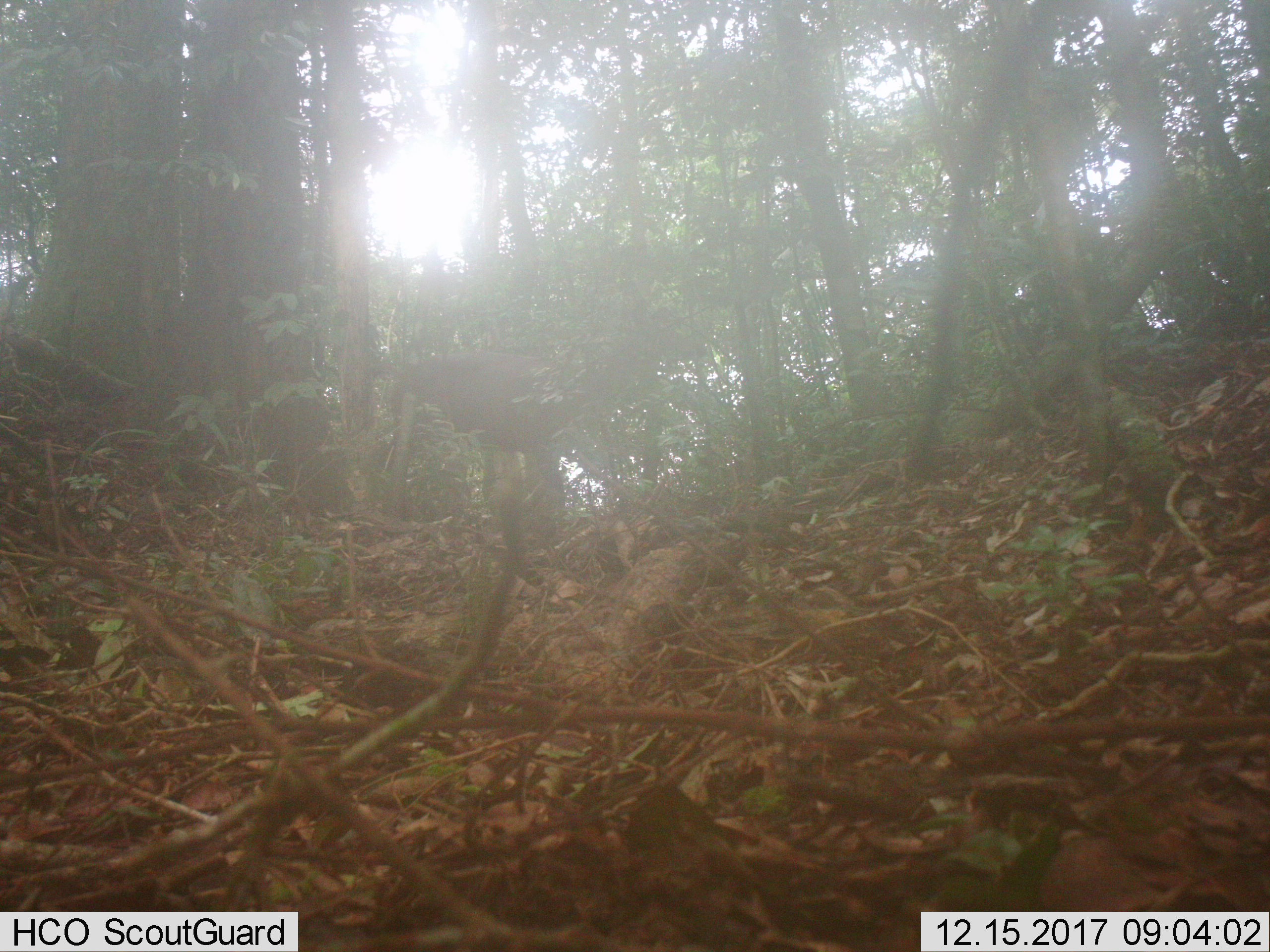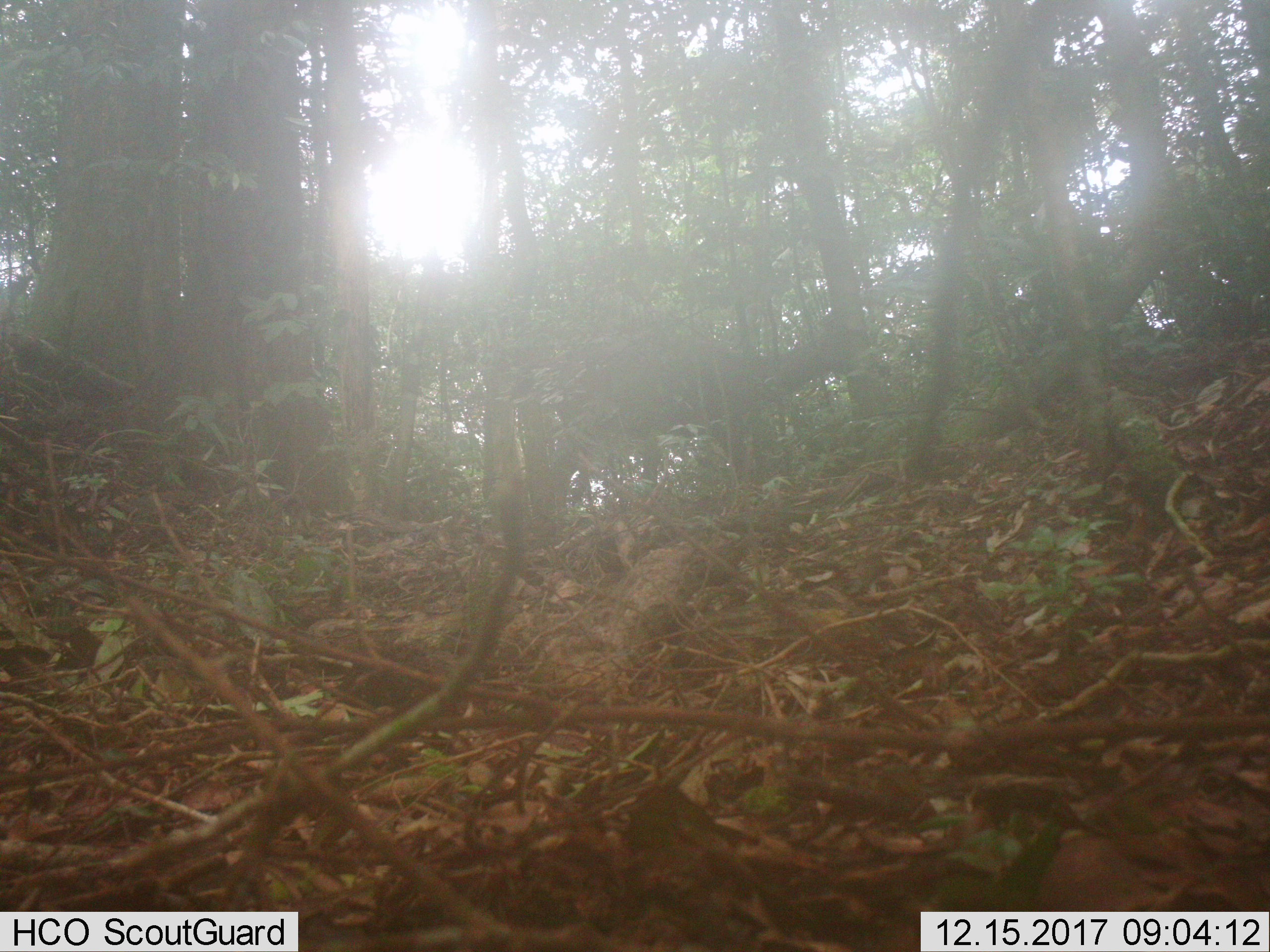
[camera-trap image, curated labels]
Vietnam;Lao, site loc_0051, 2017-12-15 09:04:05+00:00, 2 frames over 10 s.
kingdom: Animalia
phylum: Chordata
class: Mammalia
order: Artiodactyla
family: Cervidae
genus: Rusa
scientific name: Rusa unicolor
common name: sambar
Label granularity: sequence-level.